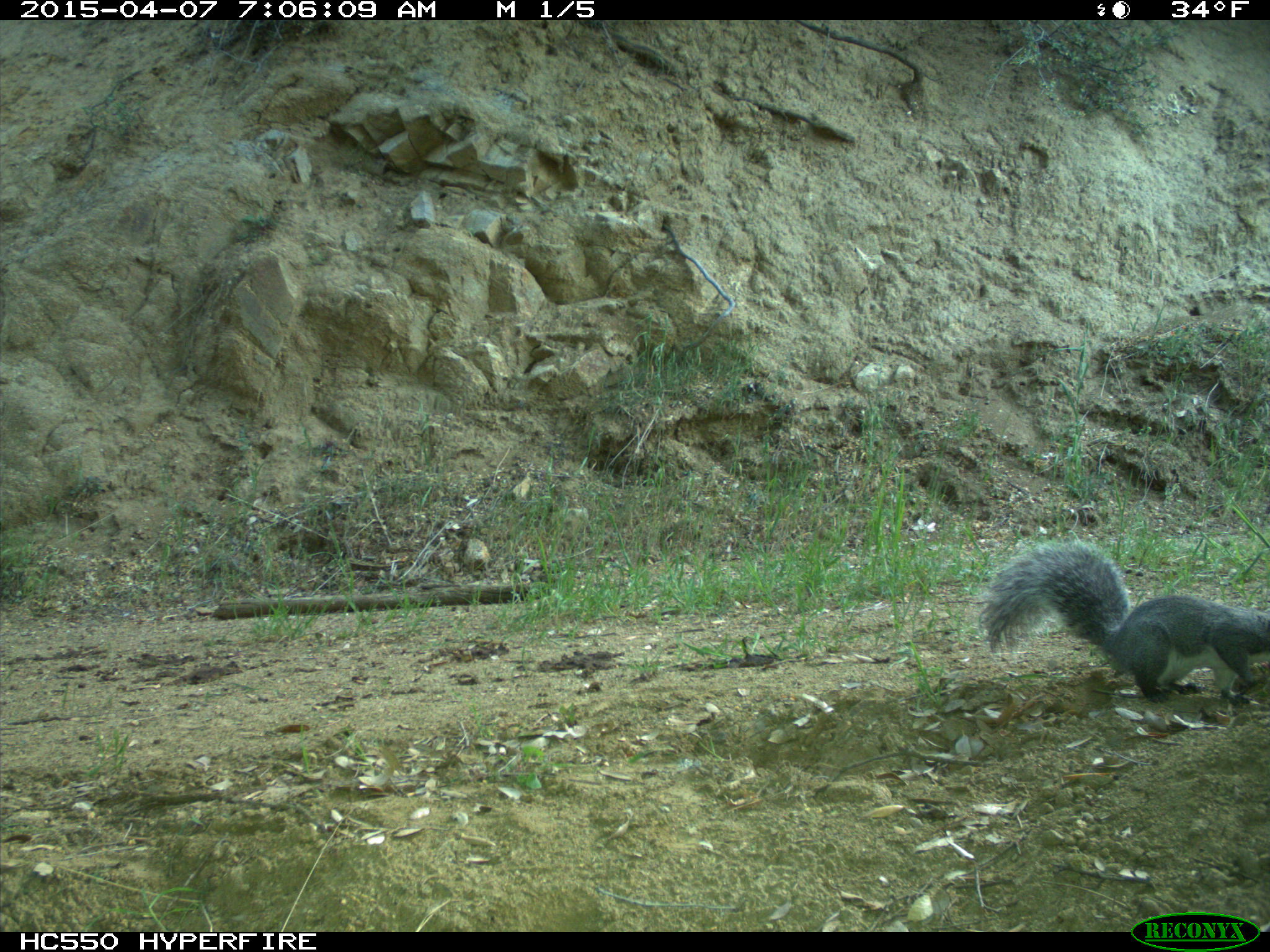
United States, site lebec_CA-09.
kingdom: Animalia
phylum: Chordata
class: Mammalia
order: Rodentia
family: Sciuridae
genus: Sciurus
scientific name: Sciurus carolinensis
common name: eastern gray squirrel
Sciurus carolinensis (eastern gray squirrel).